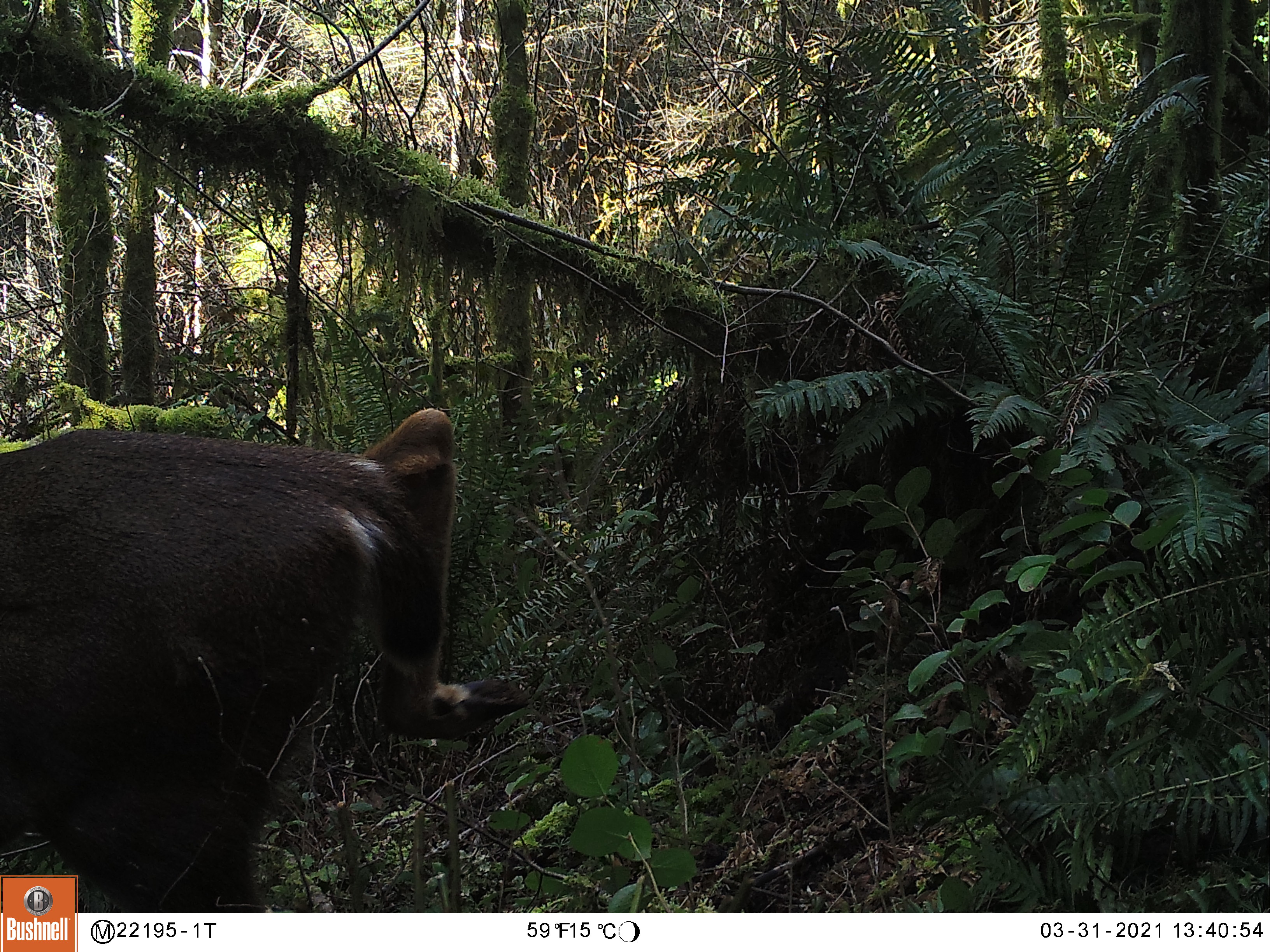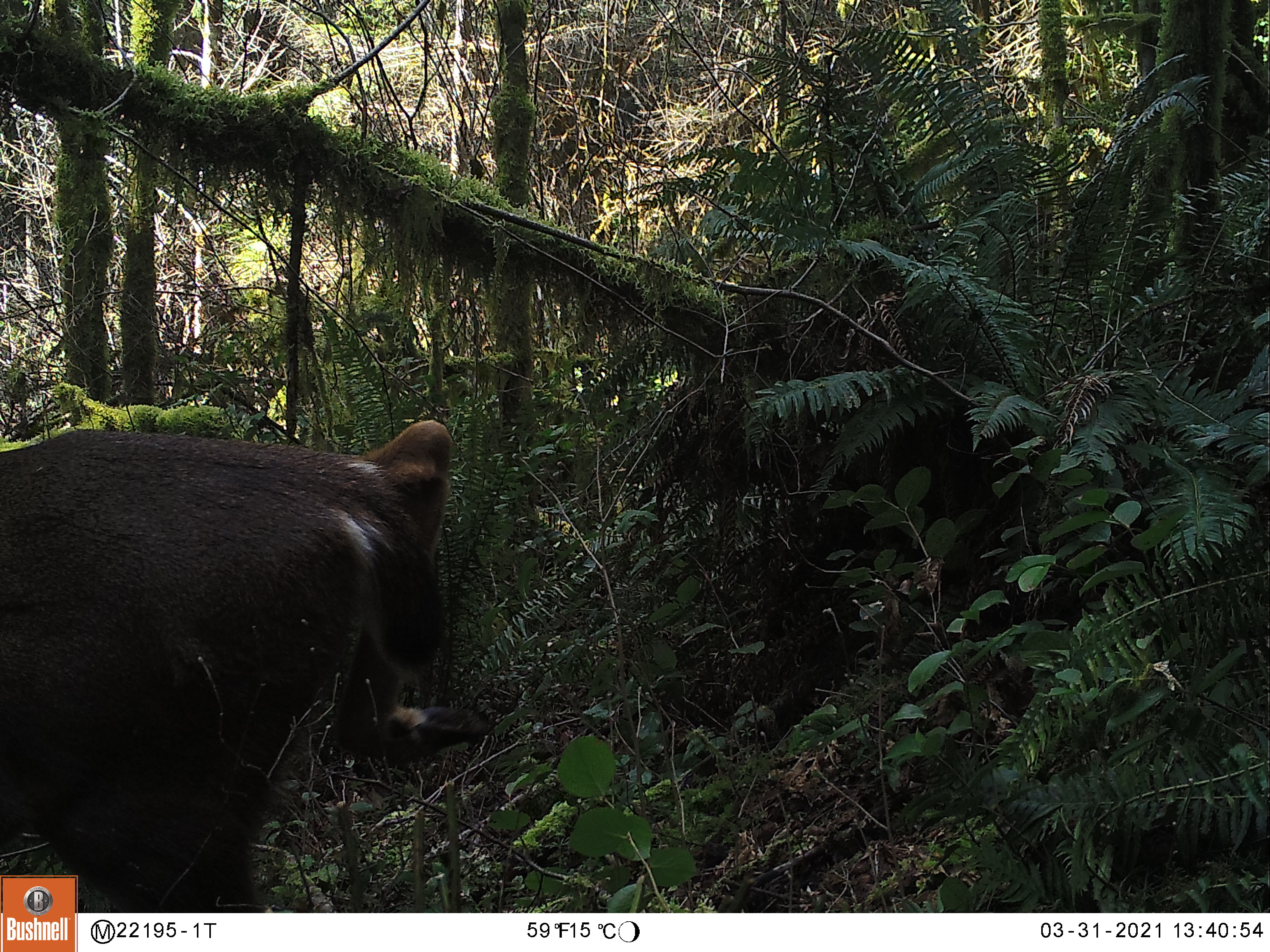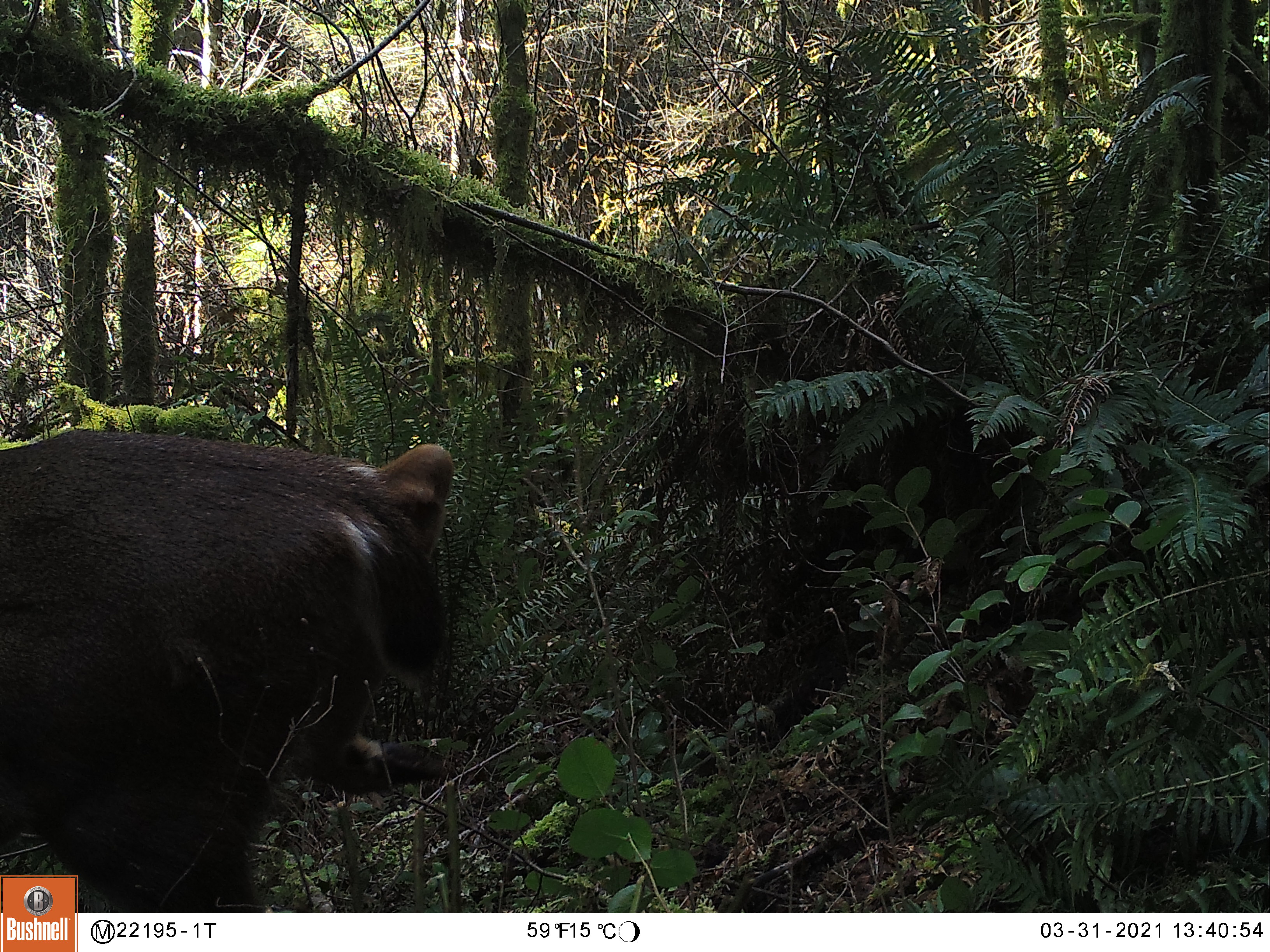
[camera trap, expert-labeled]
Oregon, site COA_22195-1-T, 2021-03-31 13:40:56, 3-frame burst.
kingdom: Animalia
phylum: Chordata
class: Mammalia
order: Artiodactyla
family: Cervidae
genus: Odocoileus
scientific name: Odocoileus hemionus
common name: black-tailed deer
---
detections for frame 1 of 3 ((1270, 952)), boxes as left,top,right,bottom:
black-tailed deer: 0,373,538,874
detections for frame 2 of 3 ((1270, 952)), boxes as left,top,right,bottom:
black-tailed deer: 1,388,496,874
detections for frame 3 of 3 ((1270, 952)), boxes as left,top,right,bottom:
black-tailed deer: 0,407,473,875